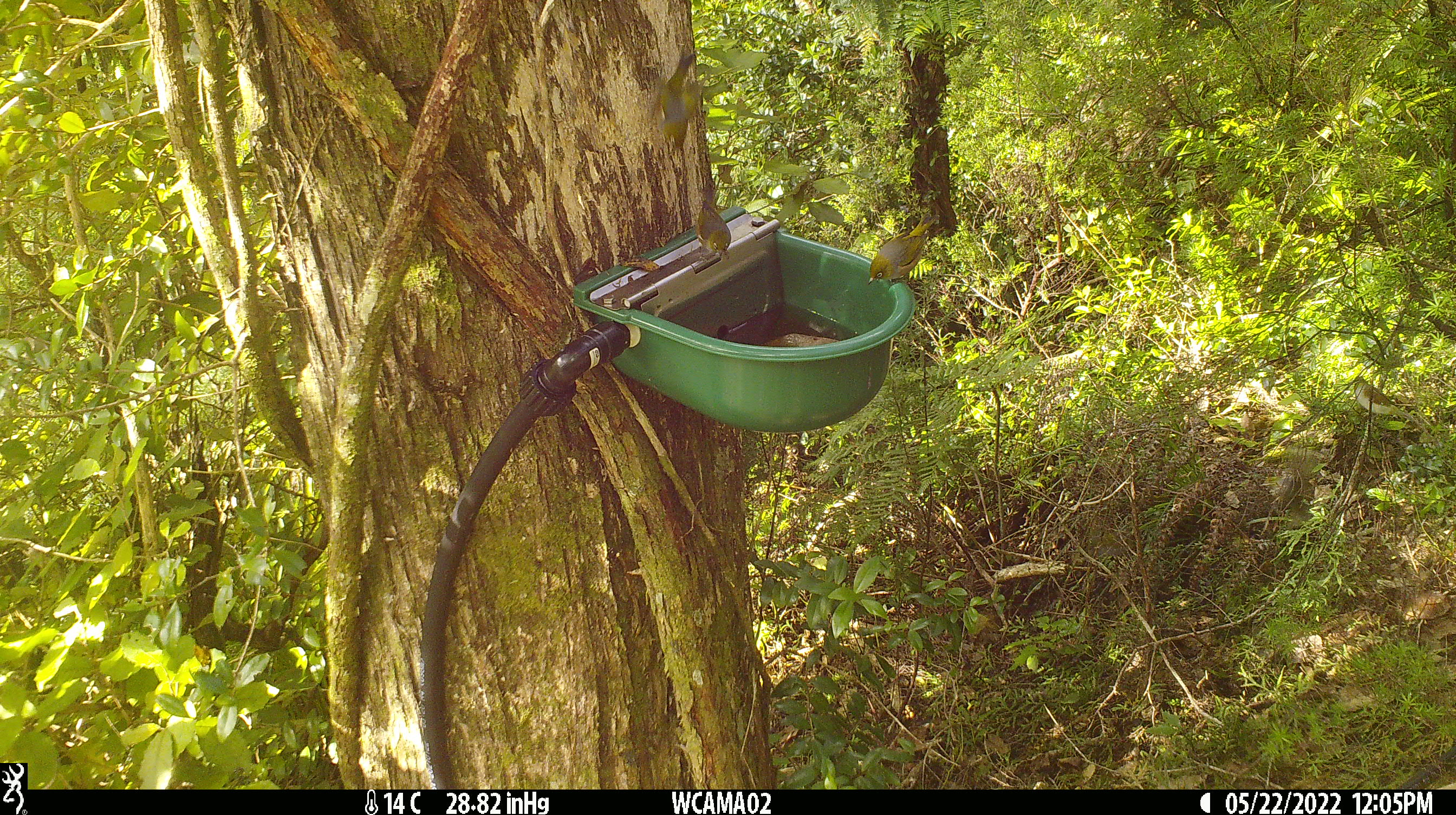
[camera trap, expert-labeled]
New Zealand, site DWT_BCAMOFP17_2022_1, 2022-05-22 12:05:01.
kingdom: Animalia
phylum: Chordata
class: Aves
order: Passeriformes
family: Zosteropidae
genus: Zosterops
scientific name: Zosterops lateralis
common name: silvereye